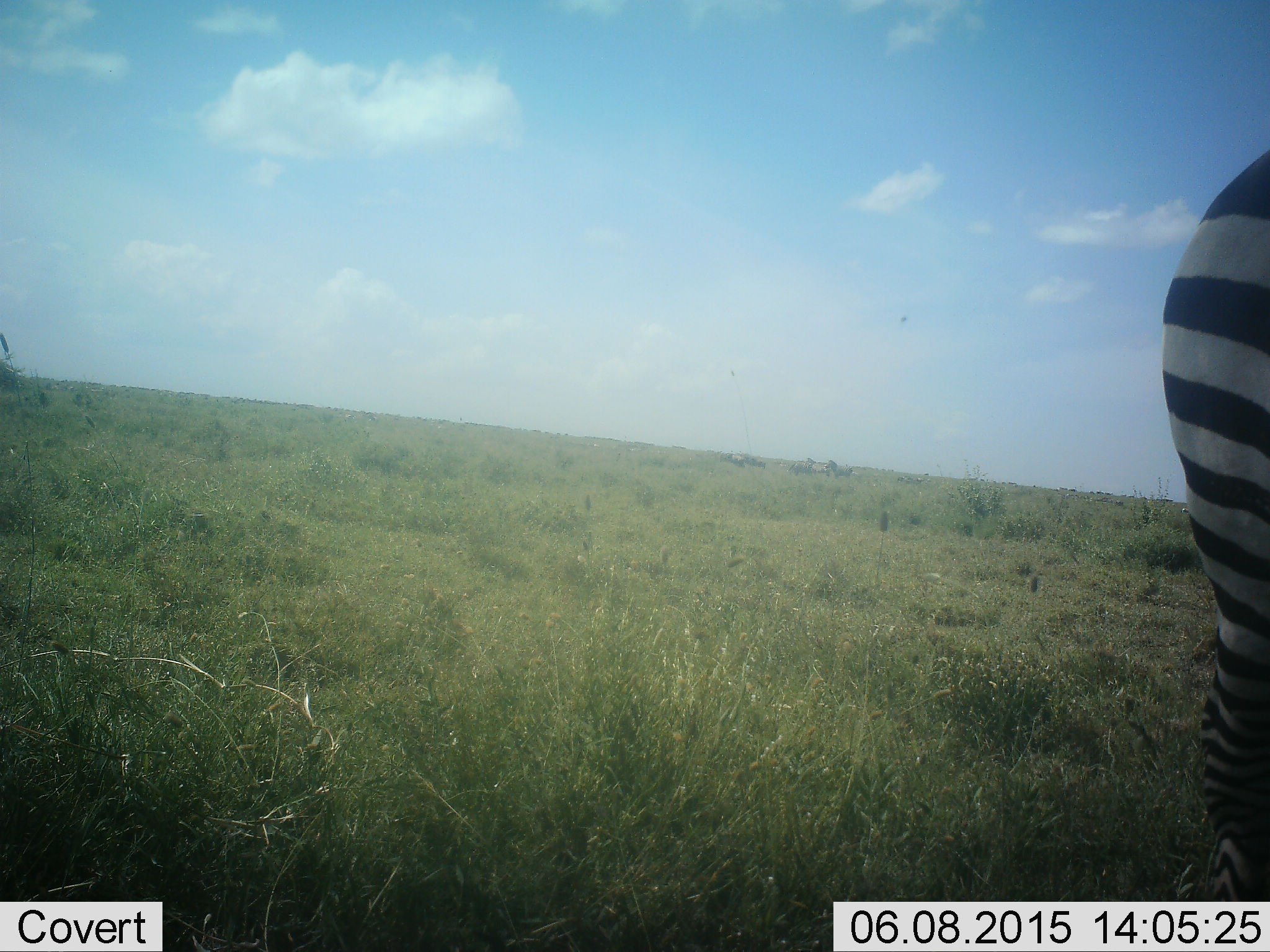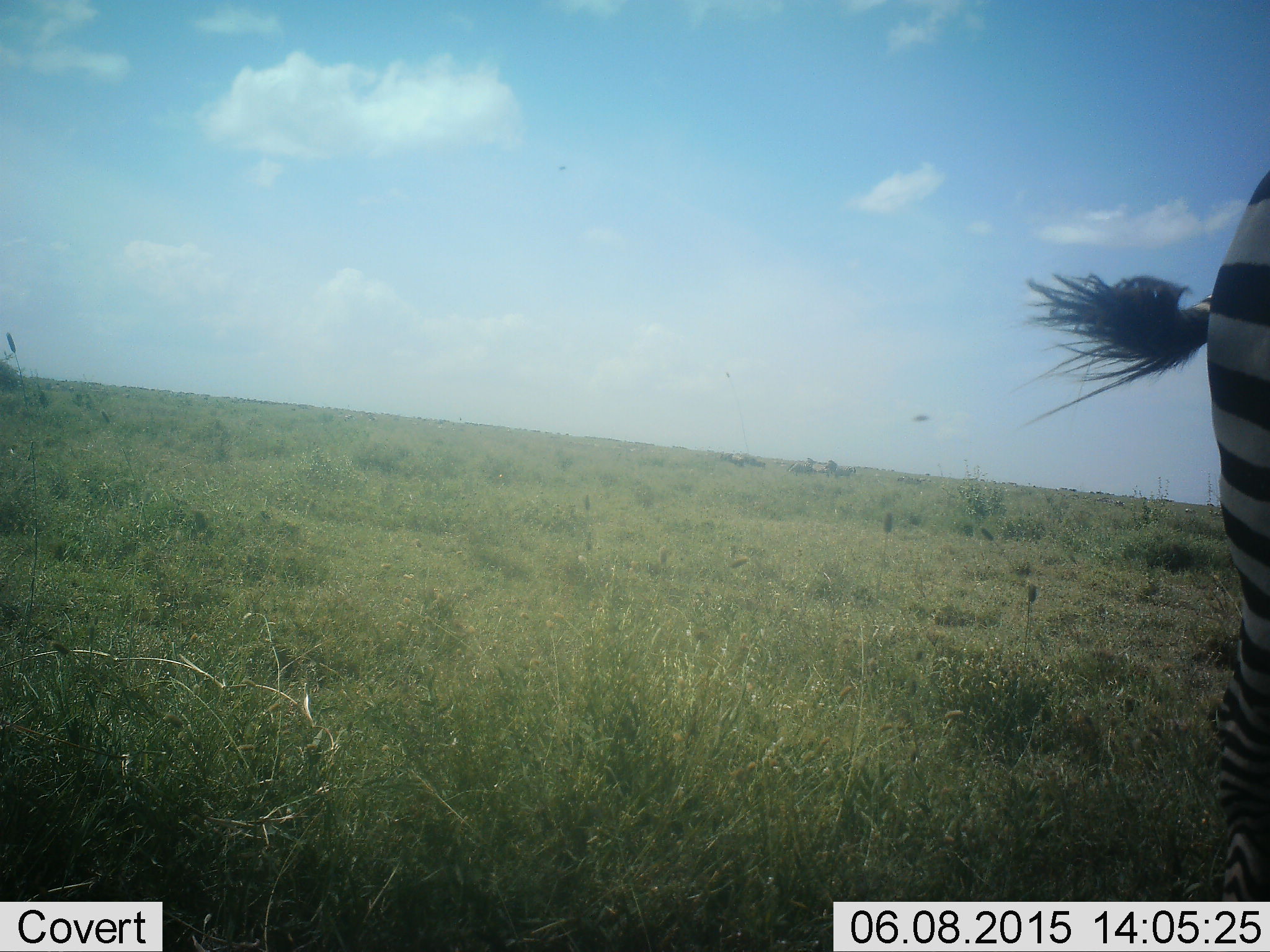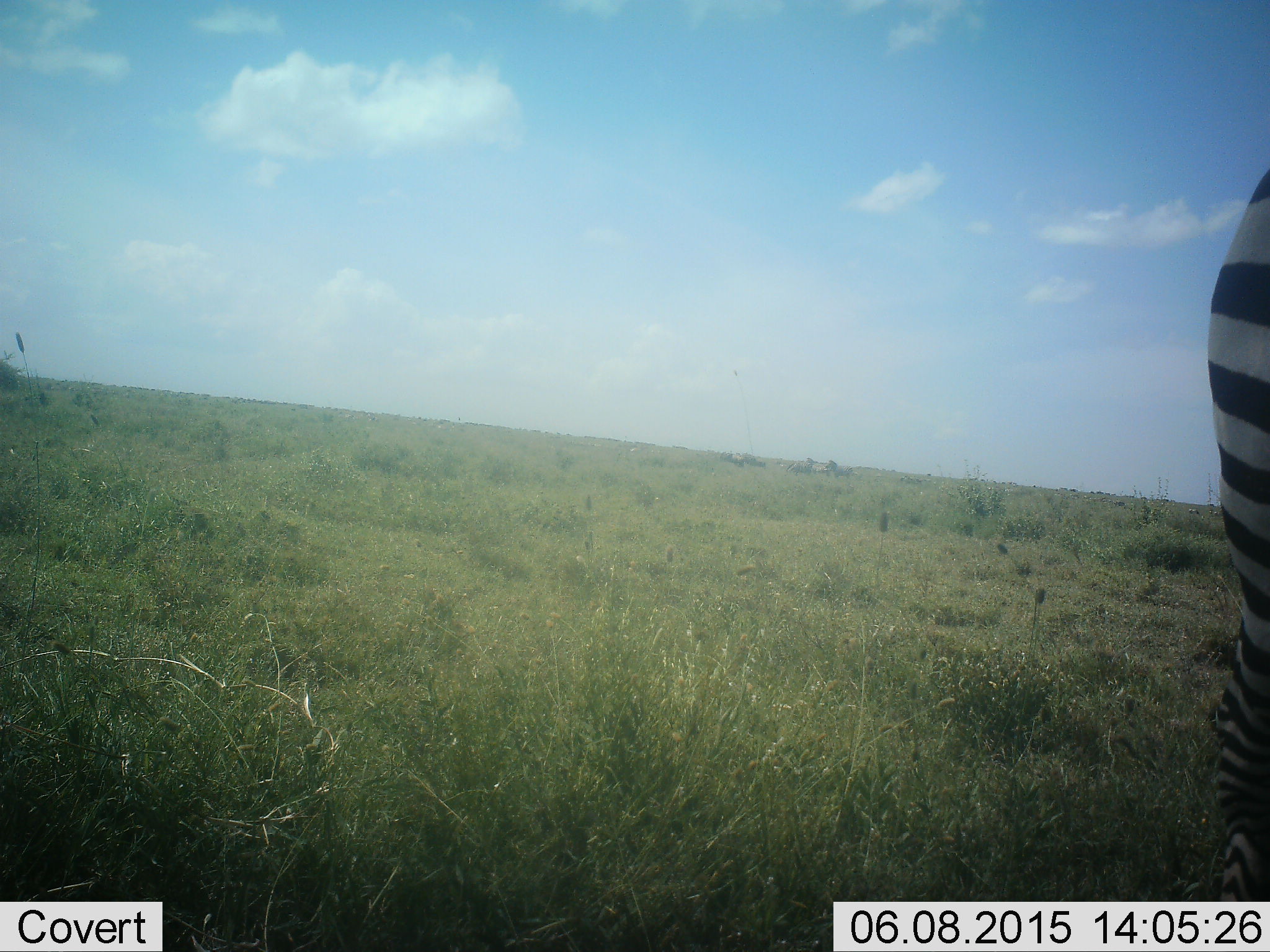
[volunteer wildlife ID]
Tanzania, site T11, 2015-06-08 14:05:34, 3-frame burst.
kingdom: Animalia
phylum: Chordata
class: Mammalia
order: Perissodactyla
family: Equidae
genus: Equus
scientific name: Equus quagga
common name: plains zebra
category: zebra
Zebra (plains zebra) (Equus quagga), count 1. Behavior (volunteer vote fractions): standing 83%, resting 0%, moving 17%, interacting 0%. Young present (vote fraction): 0%. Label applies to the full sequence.